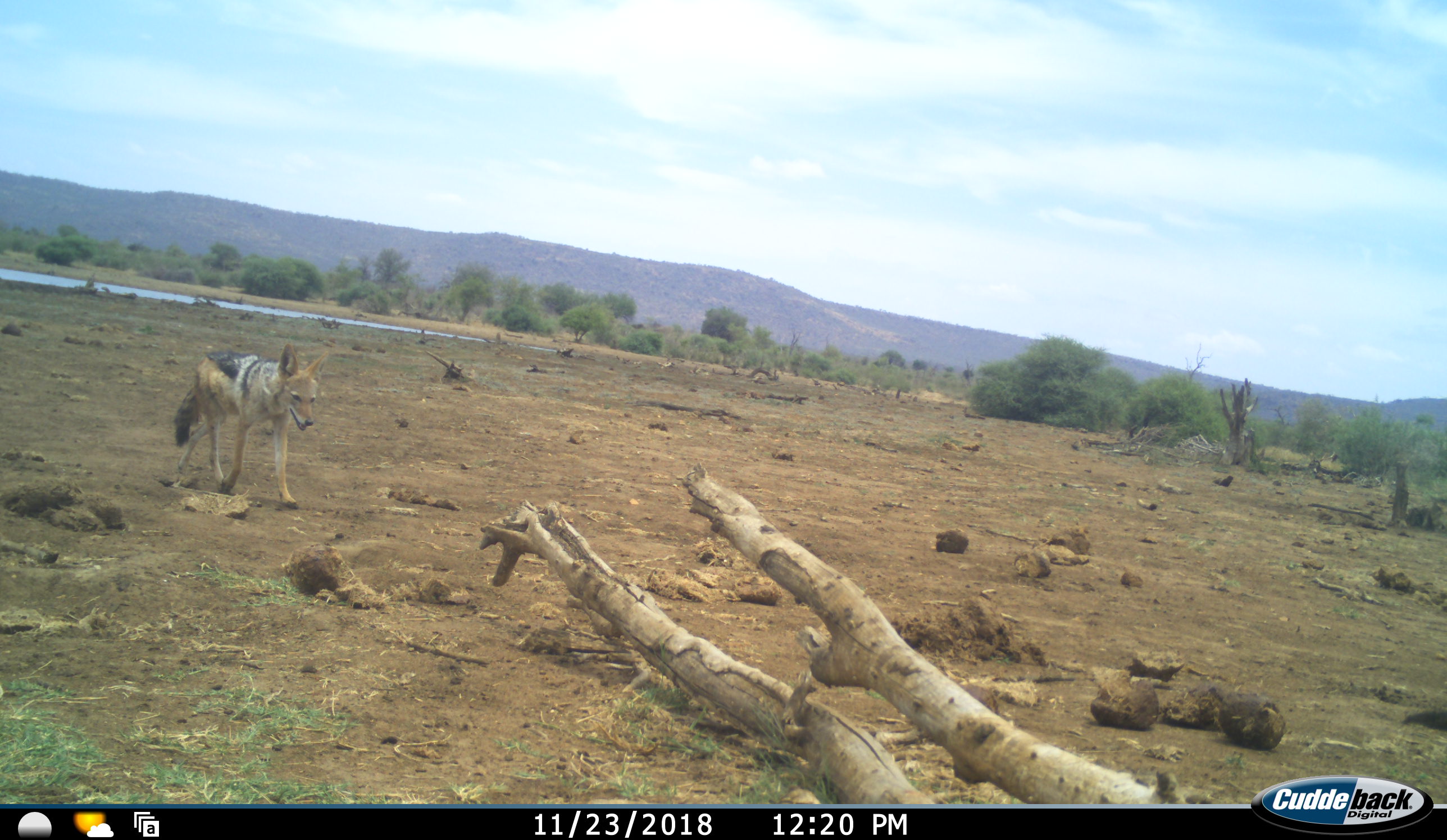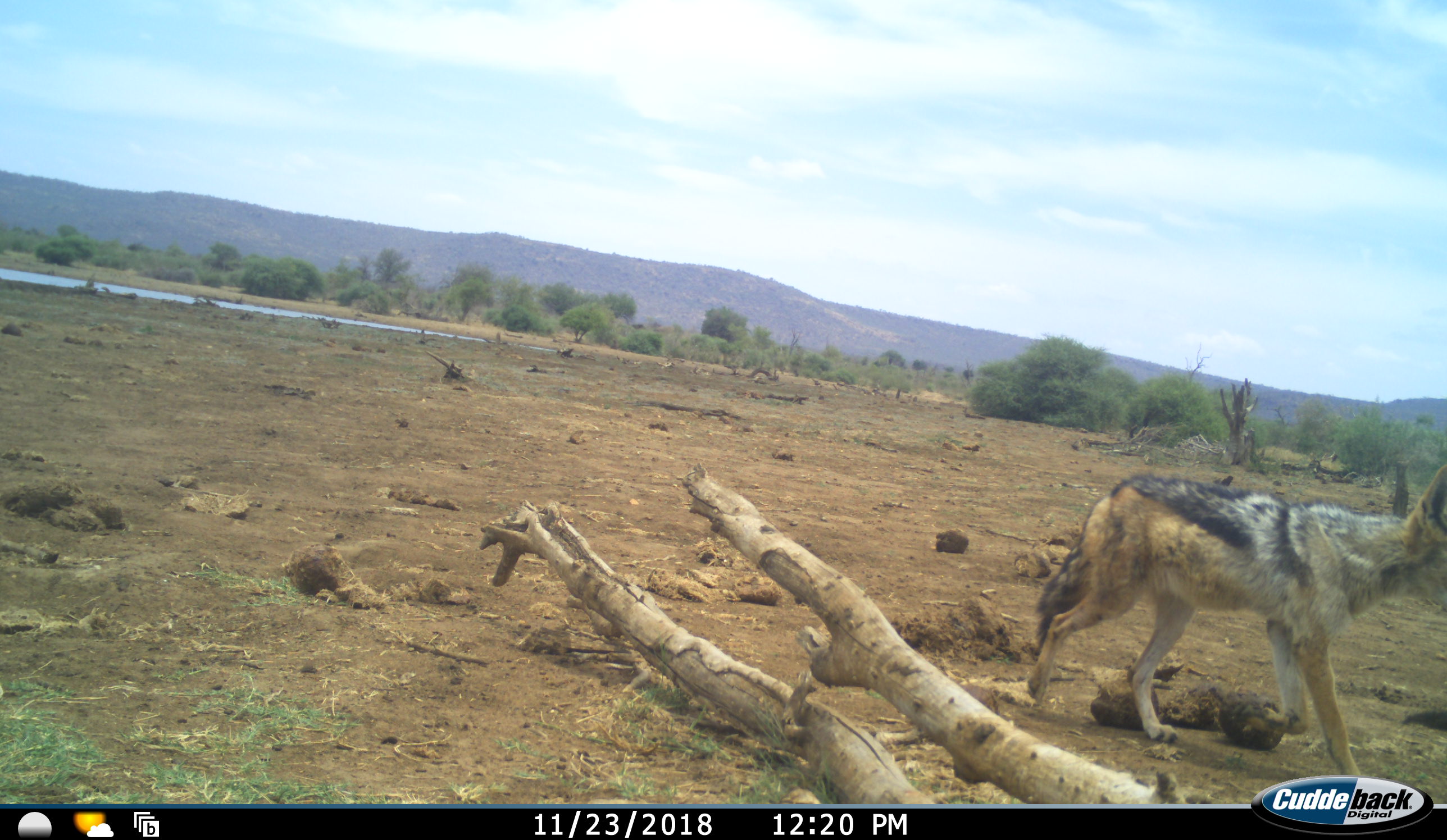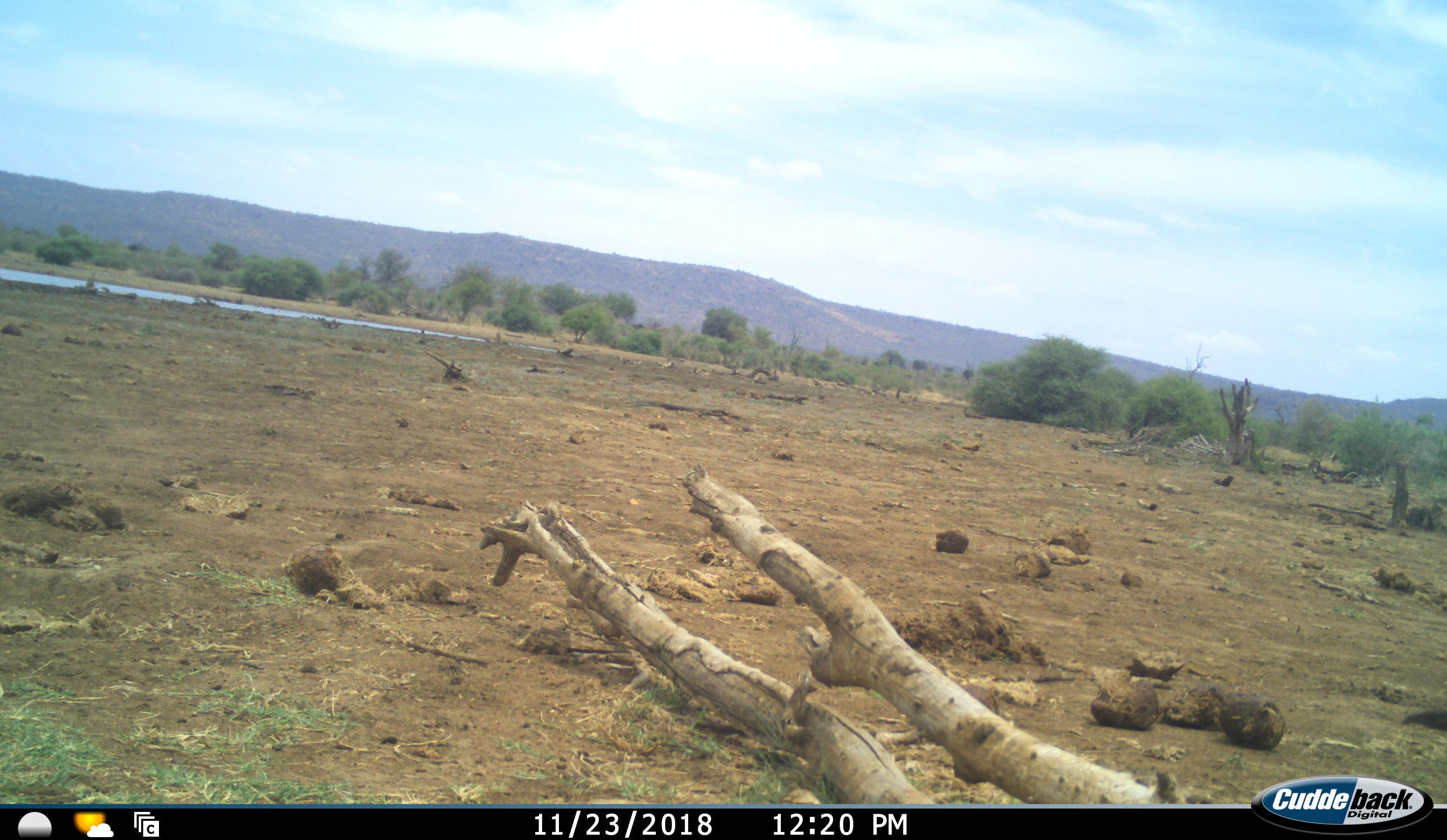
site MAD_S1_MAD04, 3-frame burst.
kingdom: Animalia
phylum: Chordata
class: Mammalia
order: Carnivora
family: Canidae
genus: Lupulella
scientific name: Lupulella mesomelas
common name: black-backed jackal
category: jackalblackbacked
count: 1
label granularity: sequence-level